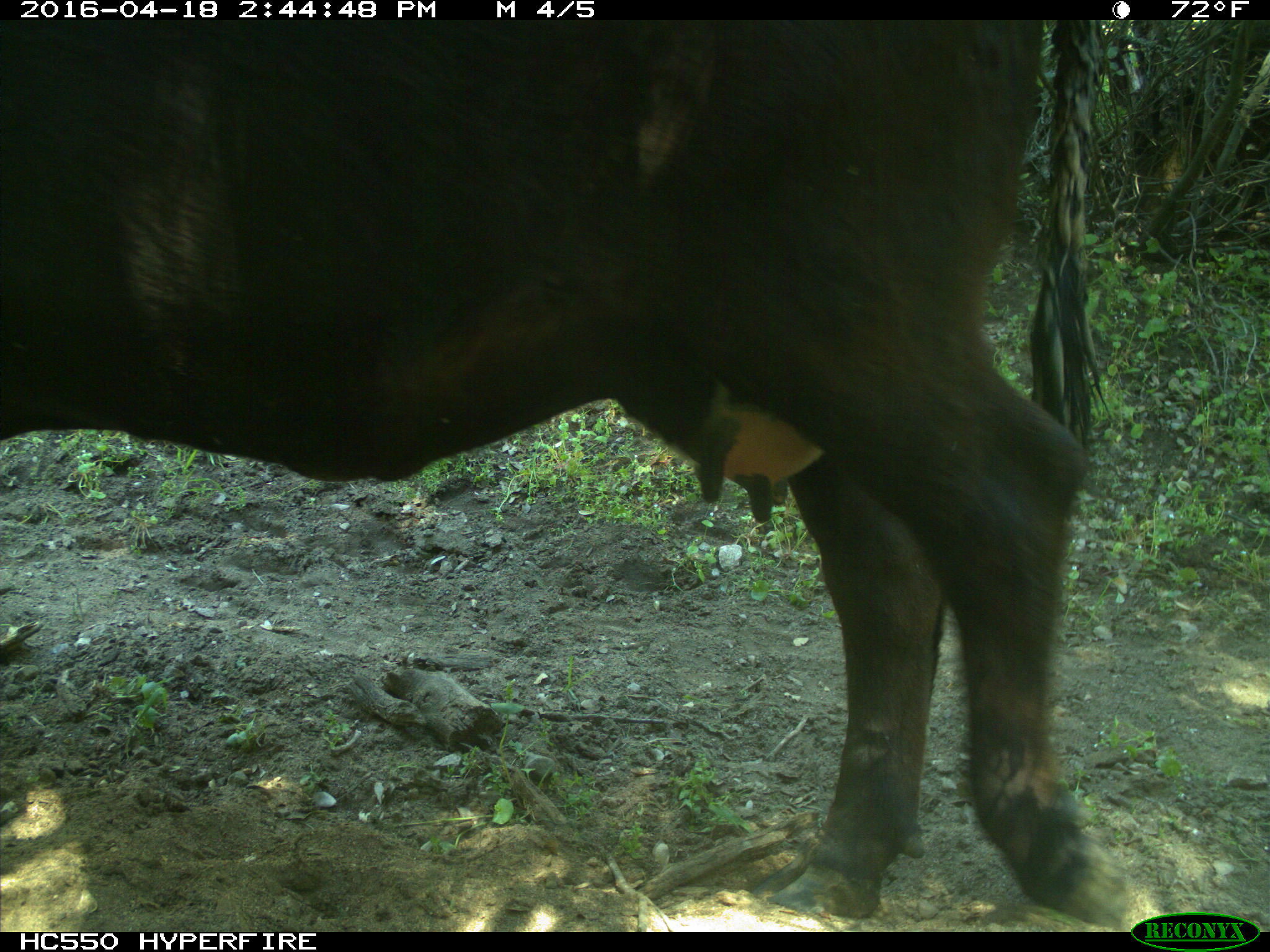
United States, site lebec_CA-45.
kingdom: Animalia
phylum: Chordata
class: Mammalia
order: Artiodactyla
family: Bovidae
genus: Bos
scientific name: Bos taurus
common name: domestic cow